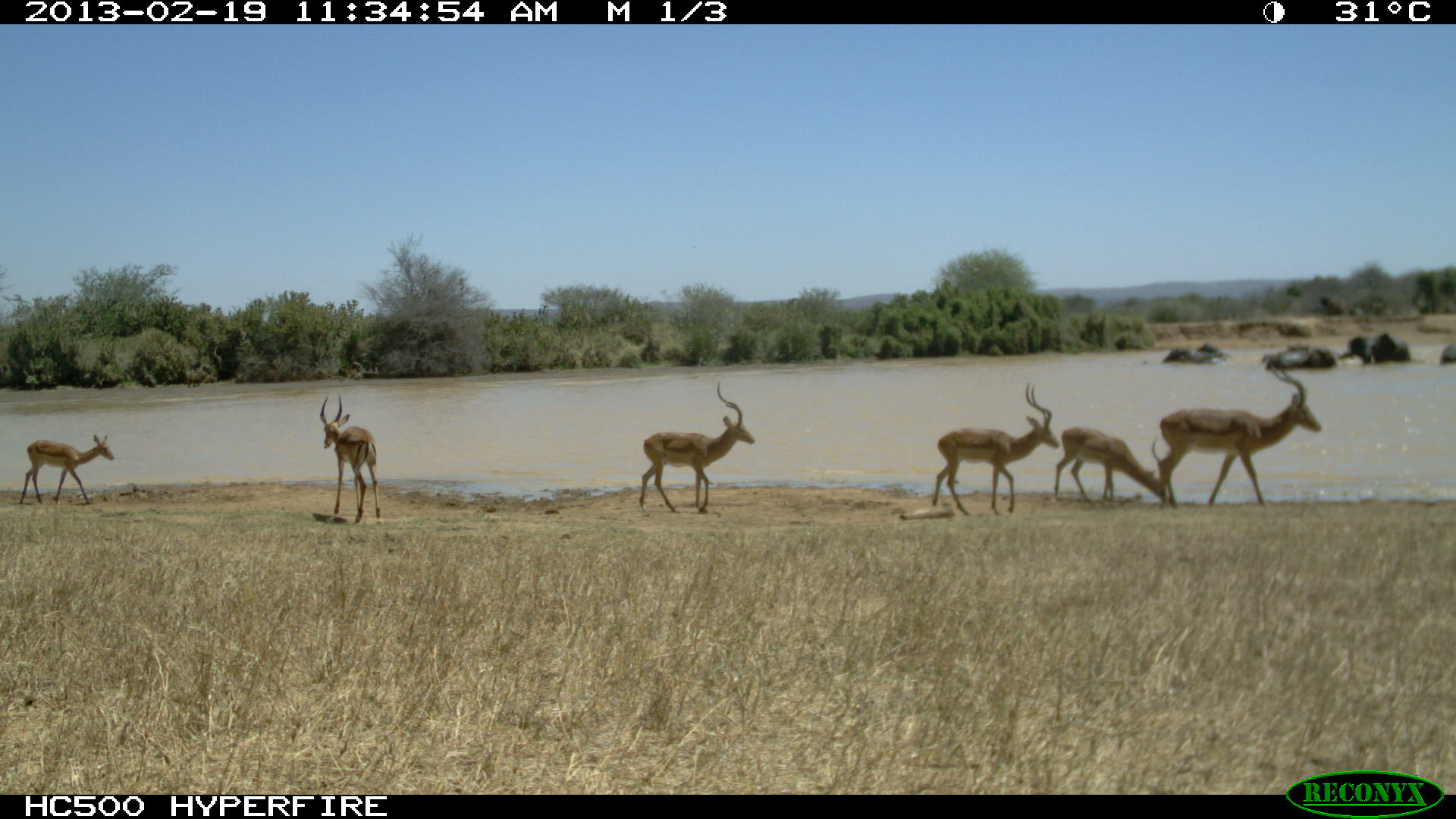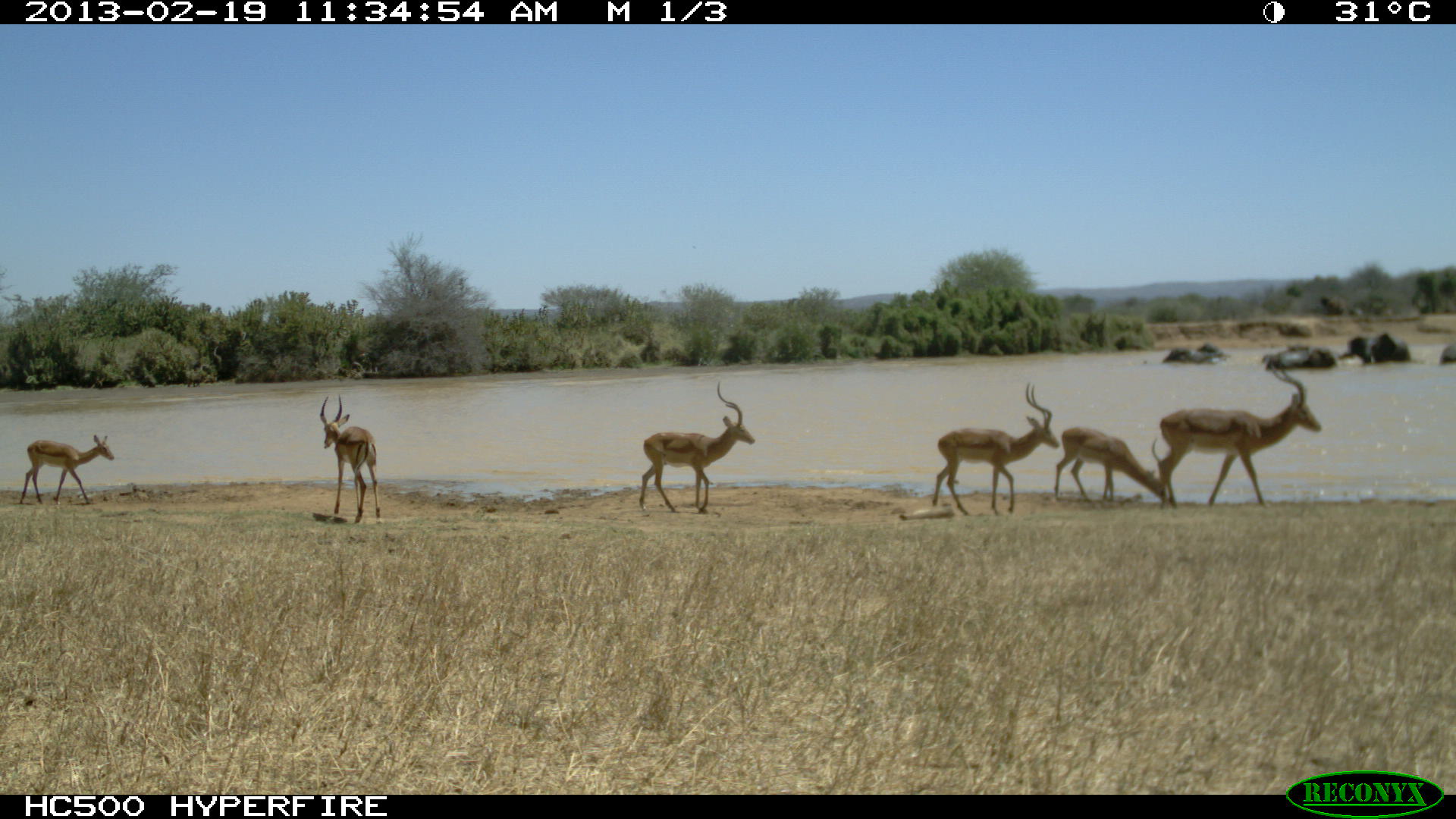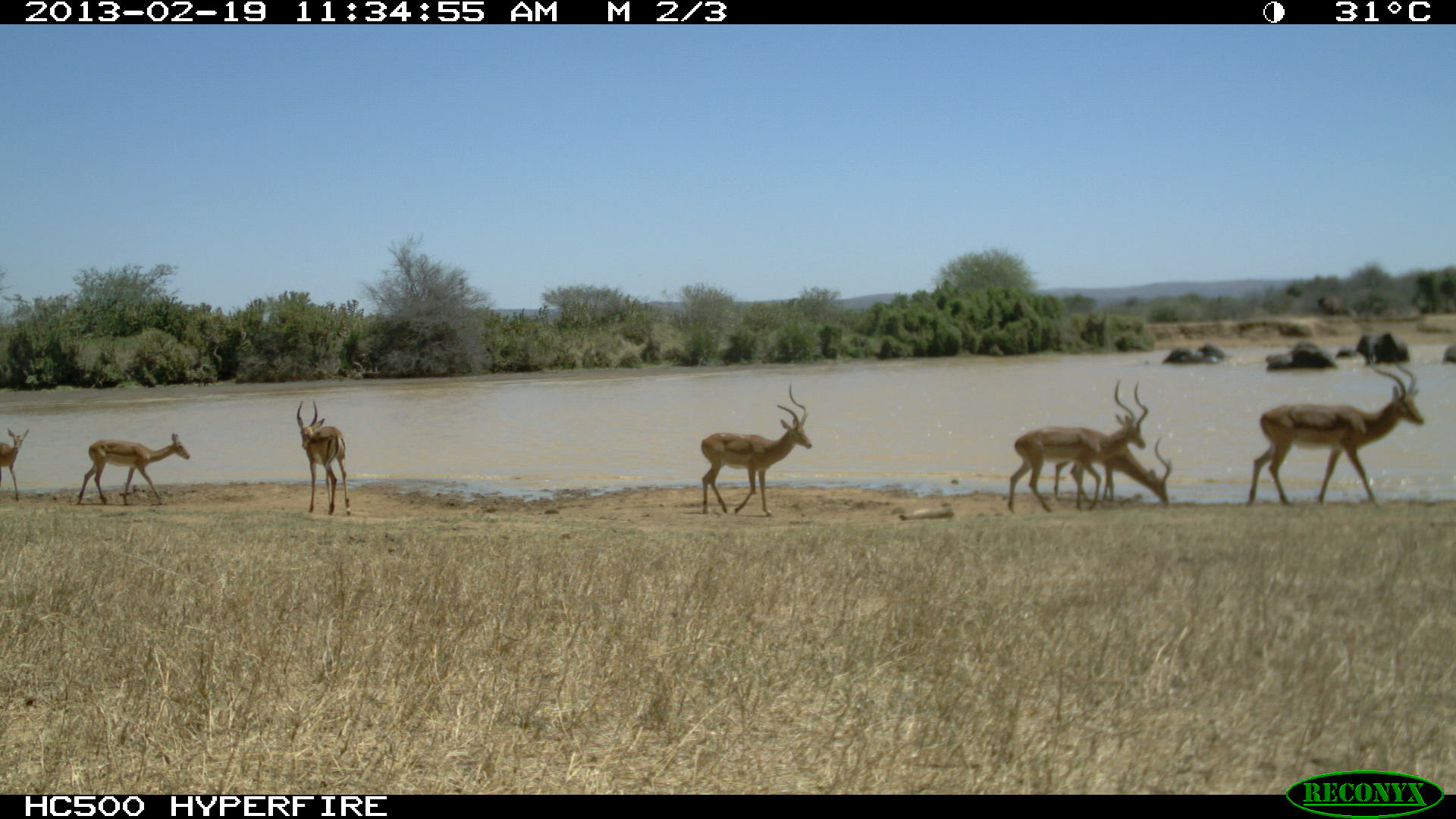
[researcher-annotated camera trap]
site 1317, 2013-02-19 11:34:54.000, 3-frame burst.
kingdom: Animalia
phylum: Chordata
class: Mammalia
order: Artiodactyla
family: Bovidae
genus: Aepyceros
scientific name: Aepyceros melampus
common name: impala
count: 6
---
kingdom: Animalia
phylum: Chordata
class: Mammalia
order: Proboscidea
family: Elephantidae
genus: Loxodonta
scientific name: Loxodonta africana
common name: african bush elephant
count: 8